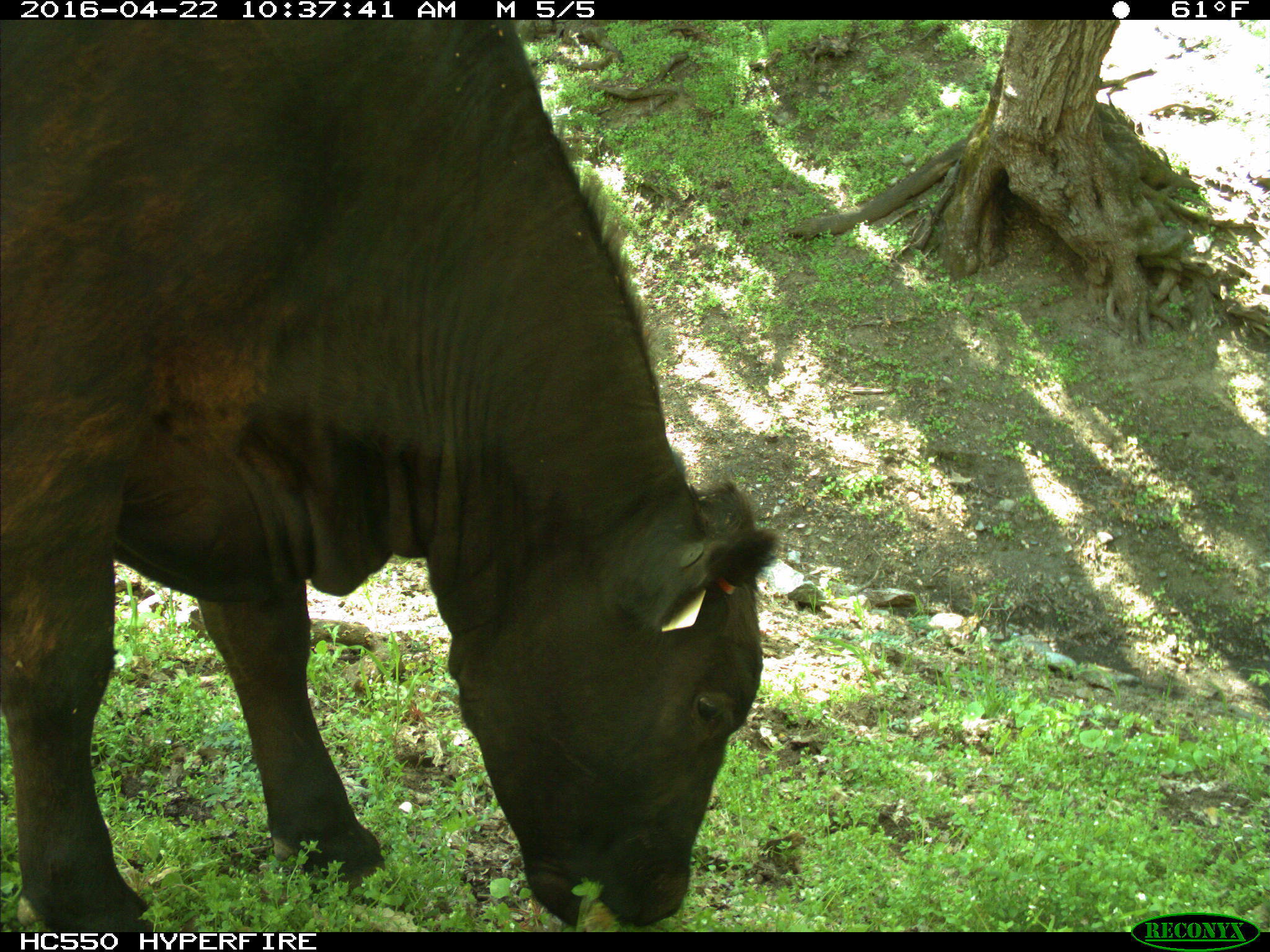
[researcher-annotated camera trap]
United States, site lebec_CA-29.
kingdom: Animalia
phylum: Chordata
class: Mammalia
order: Artiodactyla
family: Bovidae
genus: Bos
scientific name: Bos taurus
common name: domestic cow